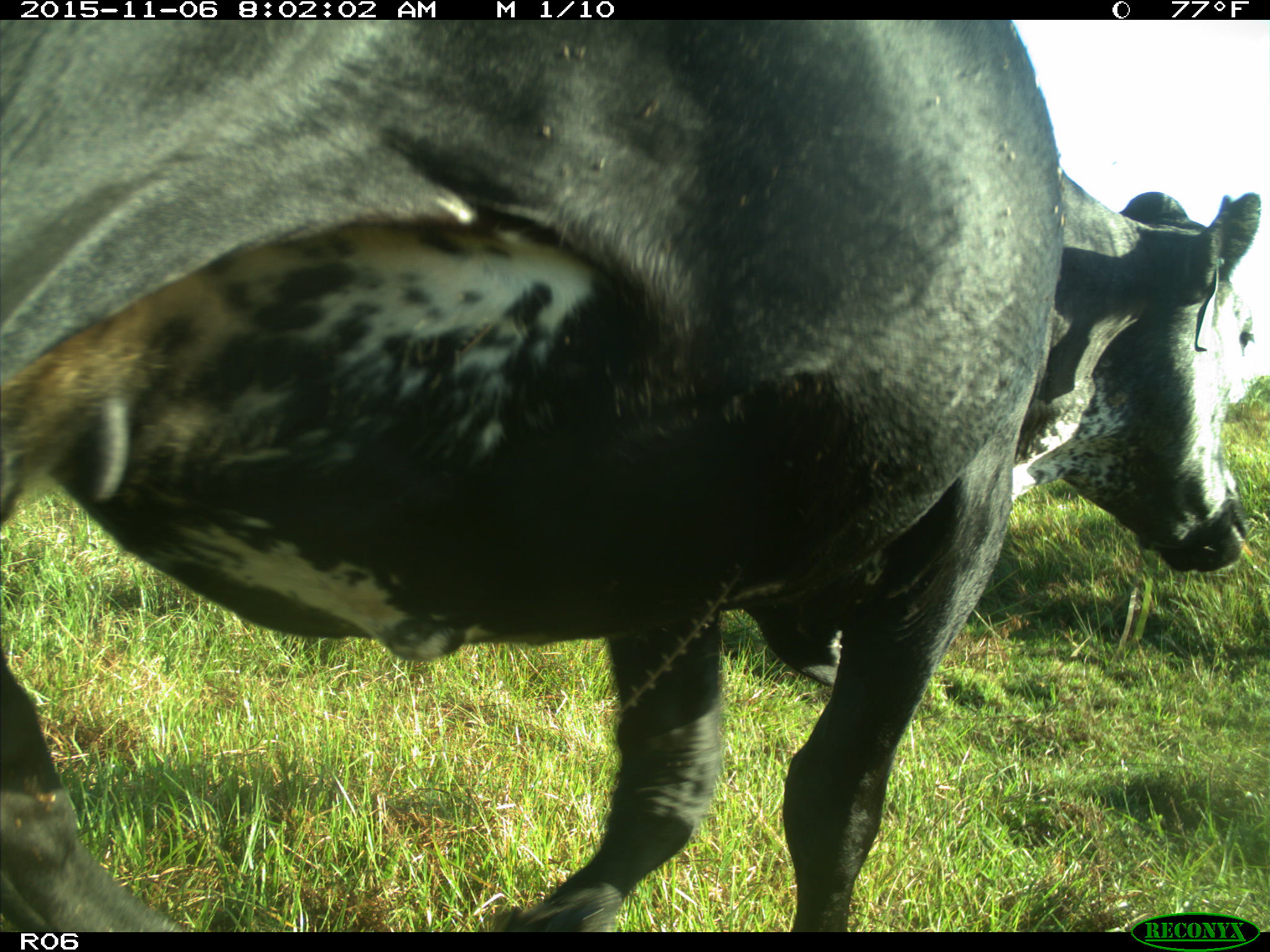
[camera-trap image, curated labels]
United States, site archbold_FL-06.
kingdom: Animalia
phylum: Chordata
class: Mammalia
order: Artiodactyla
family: Bovidae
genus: Bos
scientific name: Bos taurus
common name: domestic cow